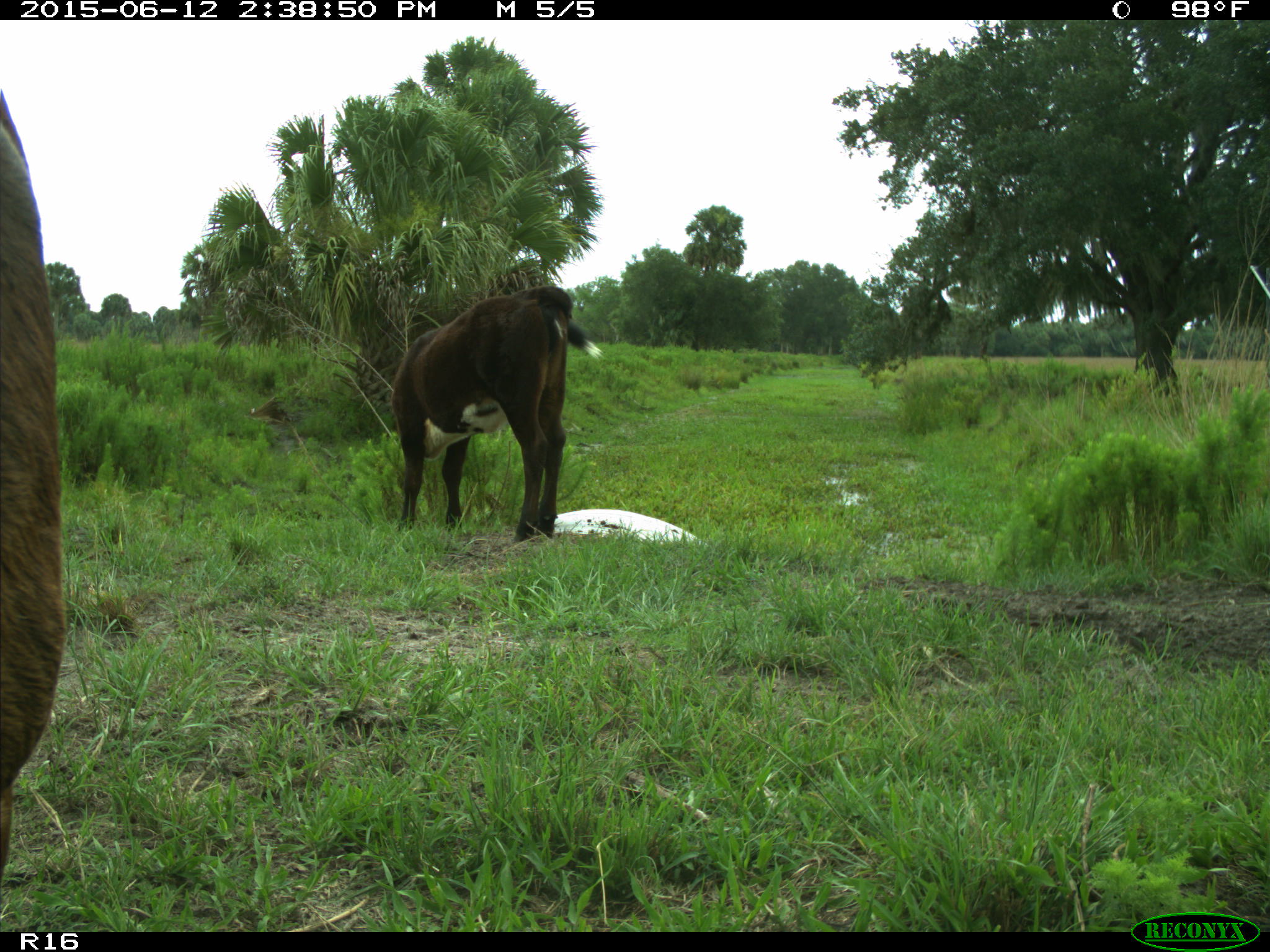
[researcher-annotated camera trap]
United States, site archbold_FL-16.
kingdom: Animalia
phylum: Chordata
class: Mammalia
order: Artiodactyla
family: Bovidae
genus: Bos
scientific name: Bos taurus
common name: domestic cow